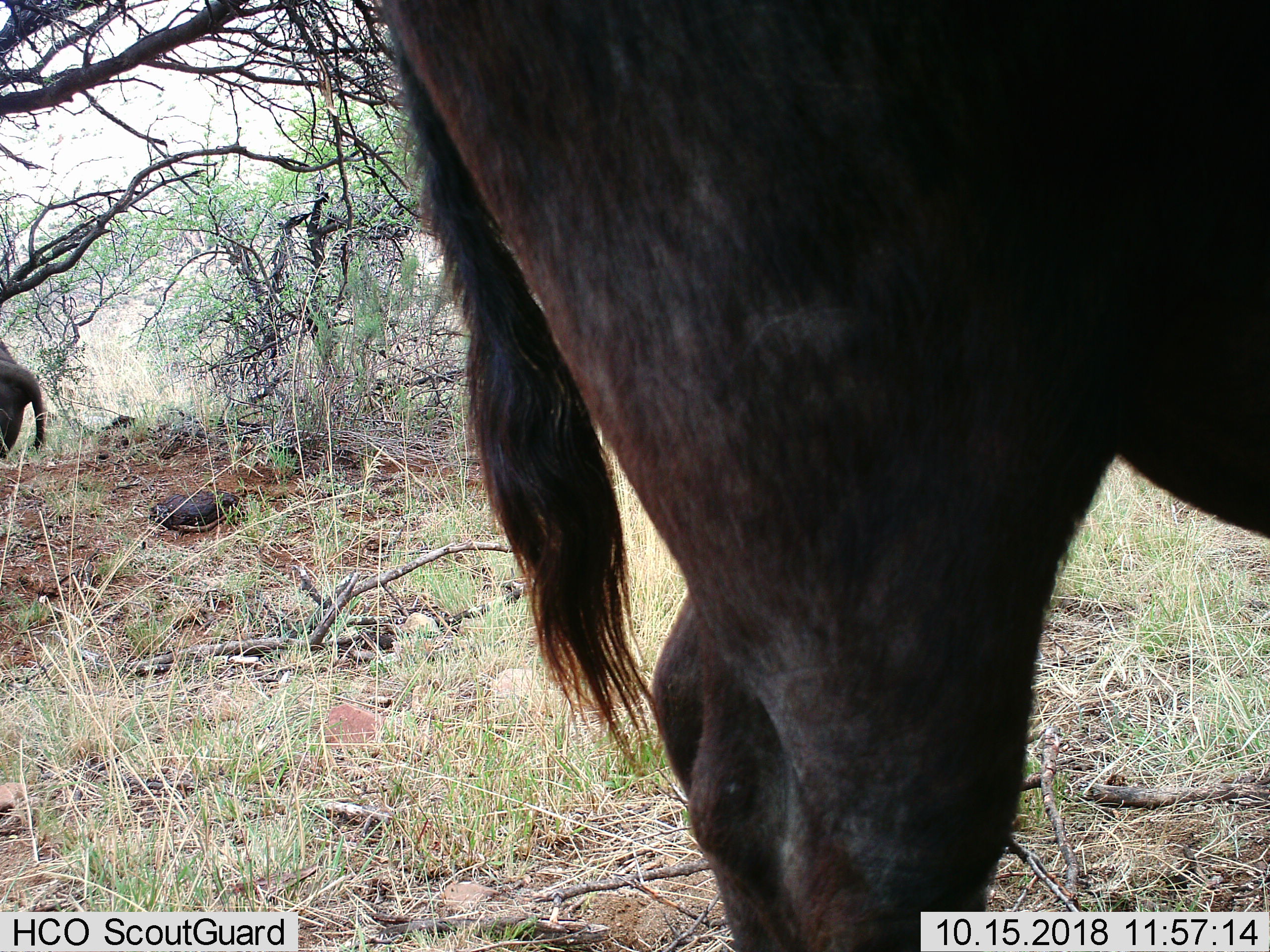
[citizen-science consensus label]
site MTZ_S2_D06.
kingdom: Animalia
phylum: Chordata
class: Mammalia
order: Artiodactyla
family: Bovidae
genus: Syncerus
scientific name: Syncerus caffer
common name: african buffalo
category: buffalo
Buffalo (african buffalo) (Syncerus caffer), count 2. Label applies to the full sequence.